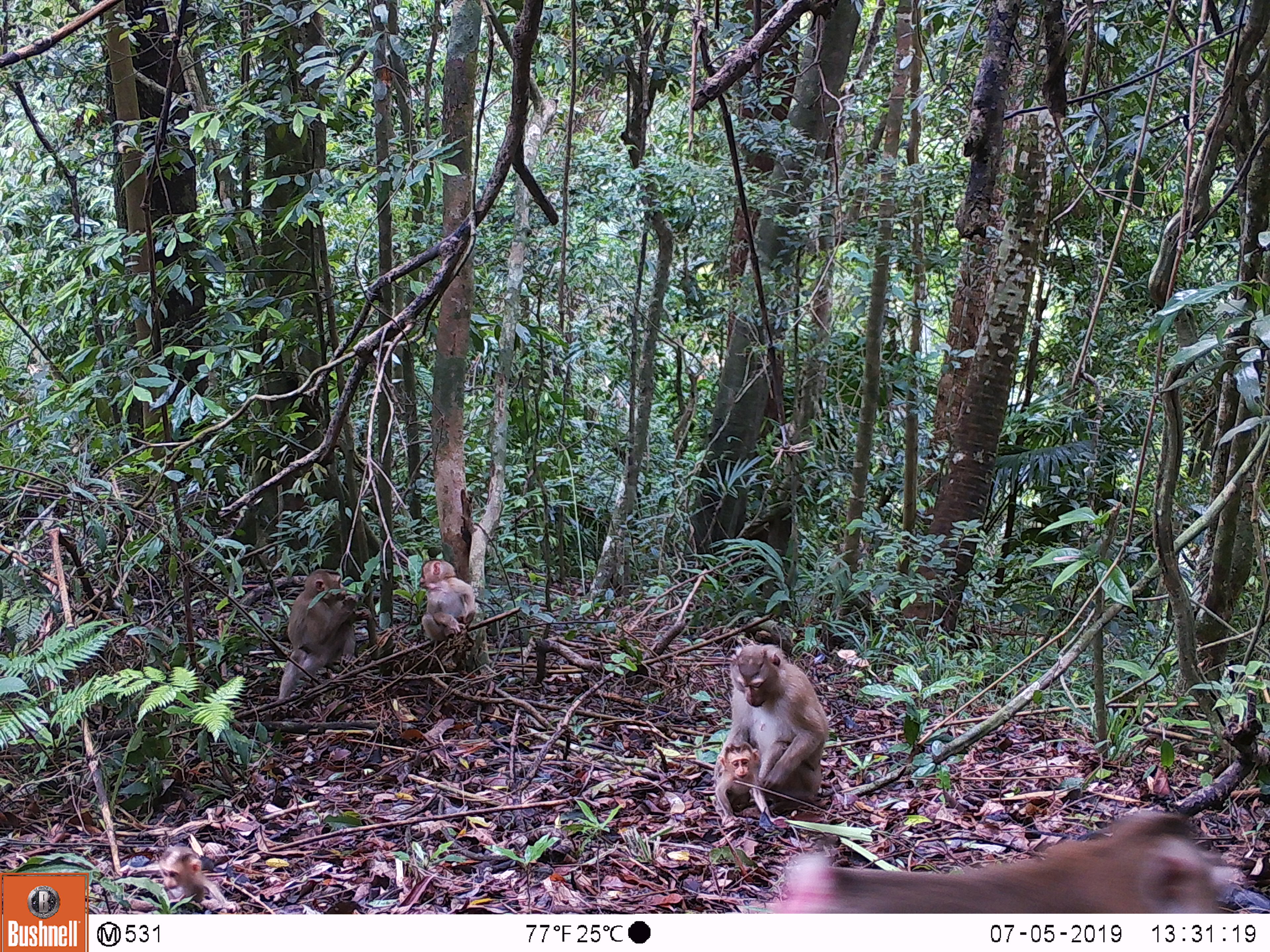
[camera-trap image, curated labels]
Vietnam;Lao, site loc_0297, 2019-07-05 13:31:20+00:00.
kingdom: Animalia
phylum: Chordata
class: Mammalia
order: Primates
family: Cercopithecidae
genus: Macaca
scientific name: Macaca nemestrina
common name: pig-tailed macaque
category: pig tailed macaque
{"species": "pig tailed macaque (pig-tailed macaque) (Macaca nemestrina)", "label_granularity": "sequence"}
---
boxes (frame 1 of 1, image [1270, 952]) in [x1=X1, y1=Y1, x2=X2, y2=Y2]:
pig tailed macaque: [x1=772, y1=810, x2=1237, y2=913]; [x1=713, y1=642, x2=829, y2=820]; [x1=277, y1=568, x2=372, y2=701]; [x1=122, y1=842, x2=236, y2=914]; [x1=712, y1=737, x2=787, y2=825]; [x1=419, y1=559, x2=478, y2=643]